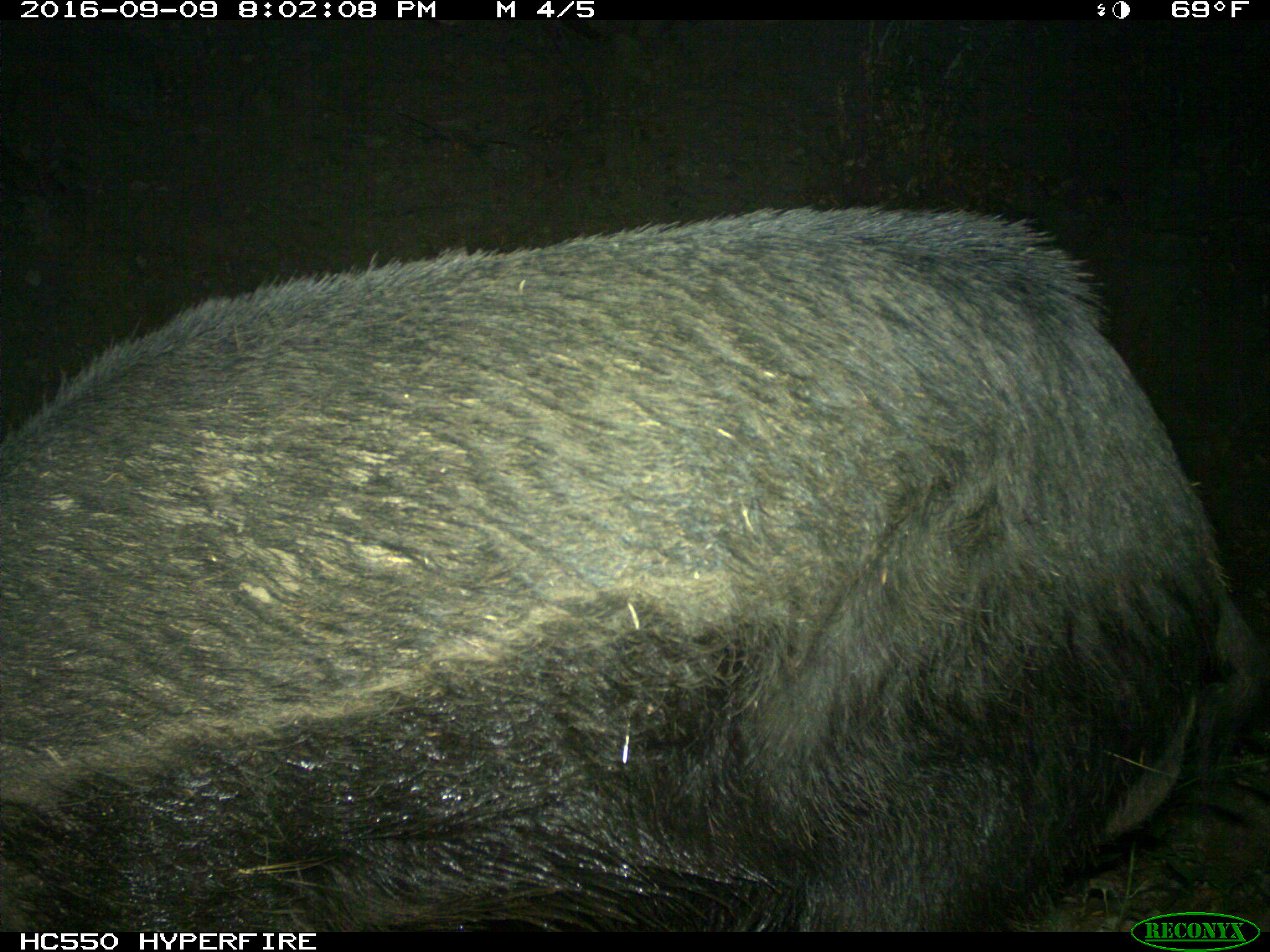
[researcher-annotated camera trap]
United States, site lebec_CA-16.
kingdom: Animalia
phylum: Chordata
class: Mammalia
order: Artiodactyla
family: Suidae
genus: Sus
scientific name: Sus scrofa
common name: wild boar